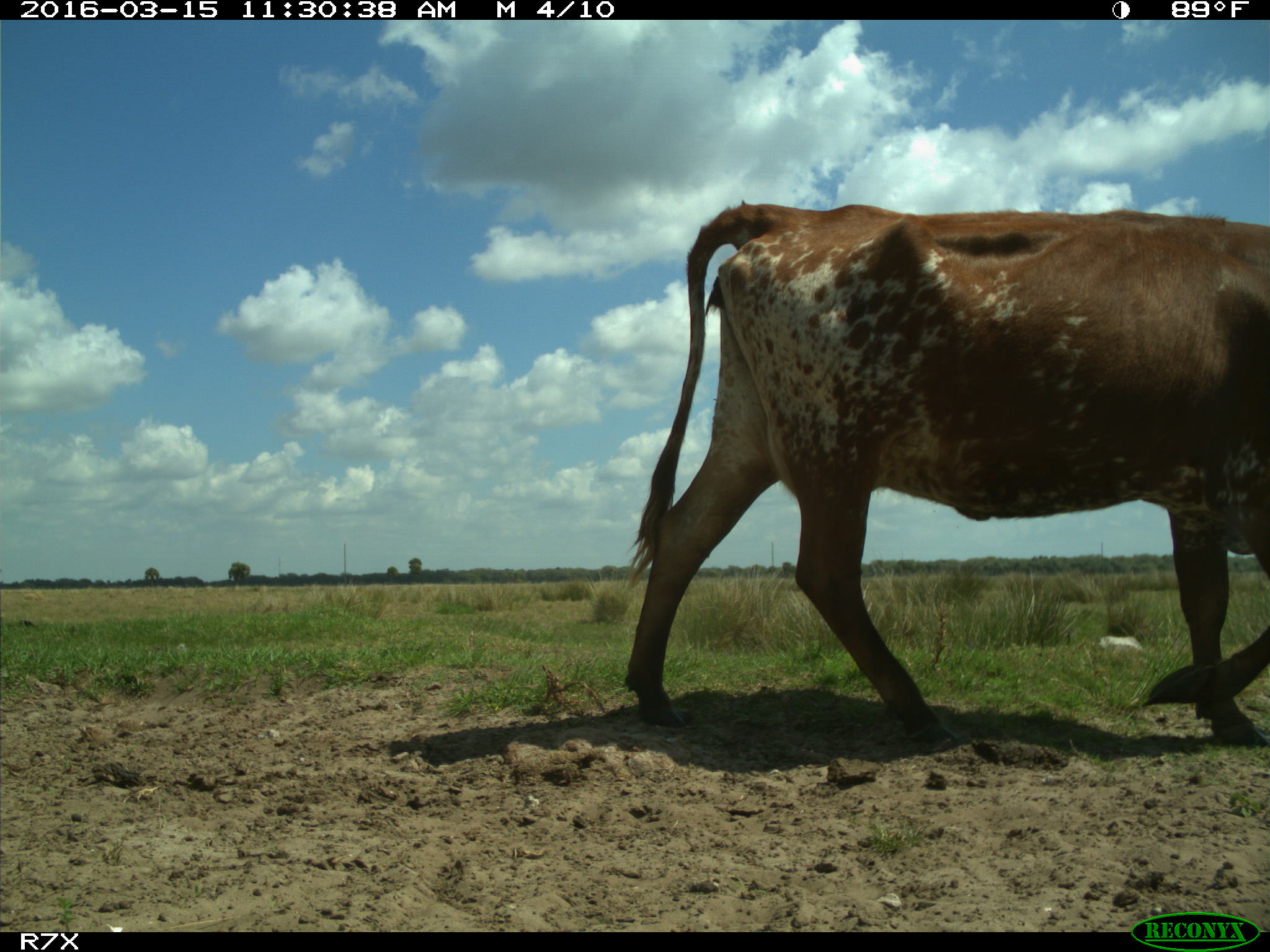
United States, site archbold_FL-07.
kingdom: Animalia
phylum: Chordata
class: Mammalia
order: Artiodactyla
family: Bovidae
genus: Bos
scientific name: Bos taurus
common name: domestic cow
Bos taurus (domestic cow).